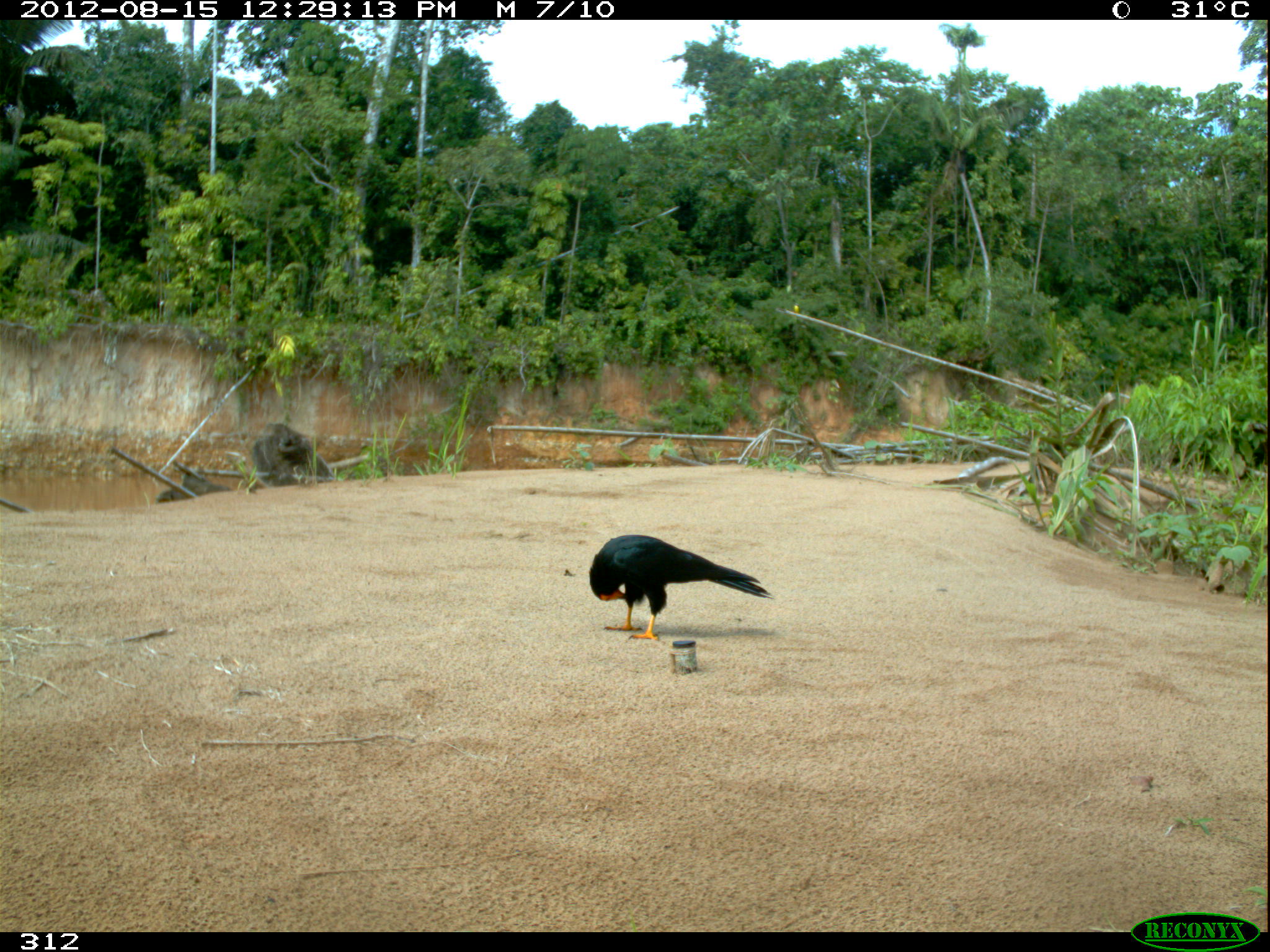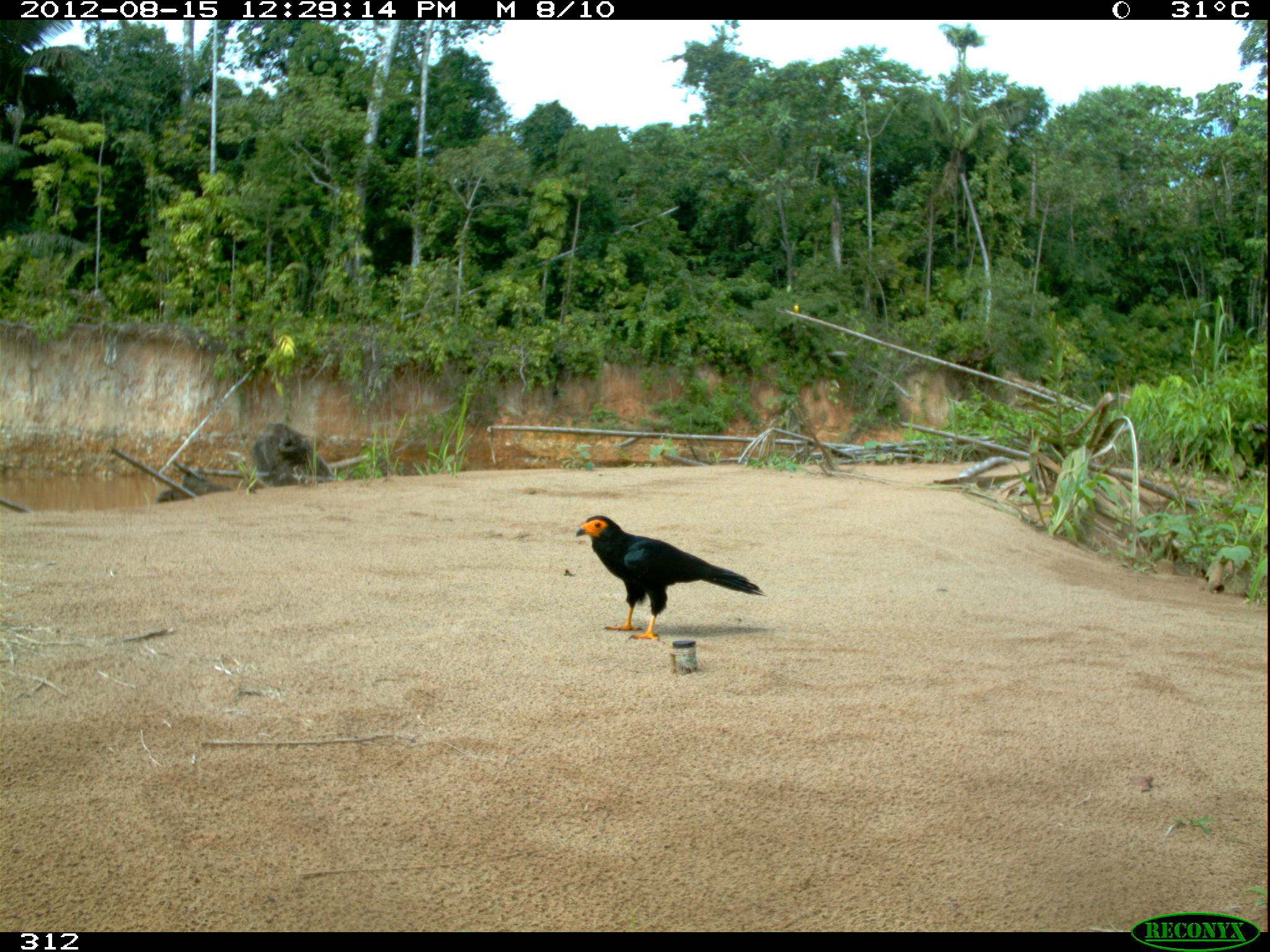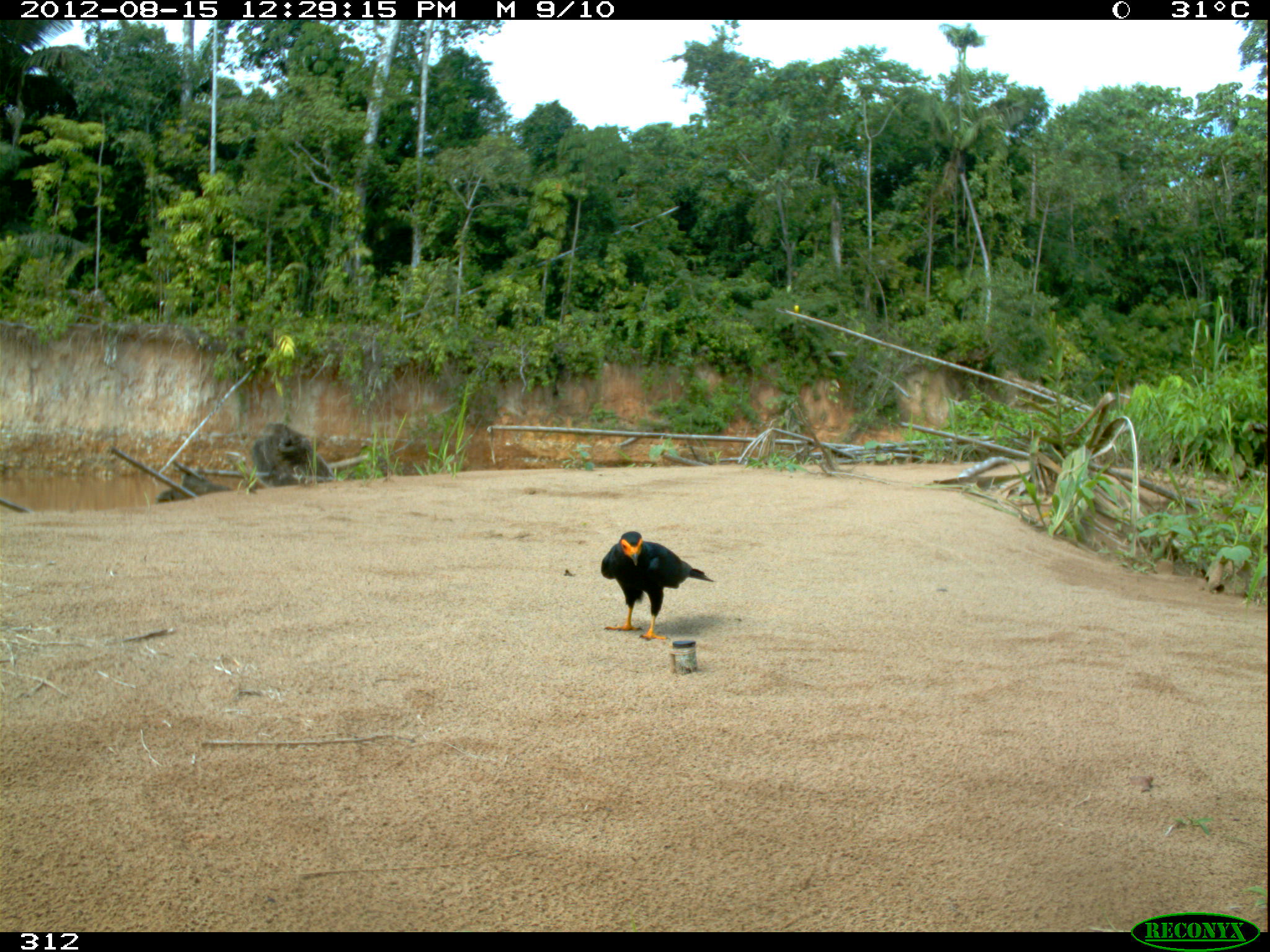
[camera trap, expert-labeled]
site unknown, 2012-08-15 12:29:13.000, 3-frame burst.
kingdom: Animalia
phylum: Chordata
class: Aves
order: Falconiformes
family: Falconidae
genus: Daptrius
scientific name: Daptrius ater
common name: black caracara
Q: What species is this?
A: Daptrius ater (black caracara).